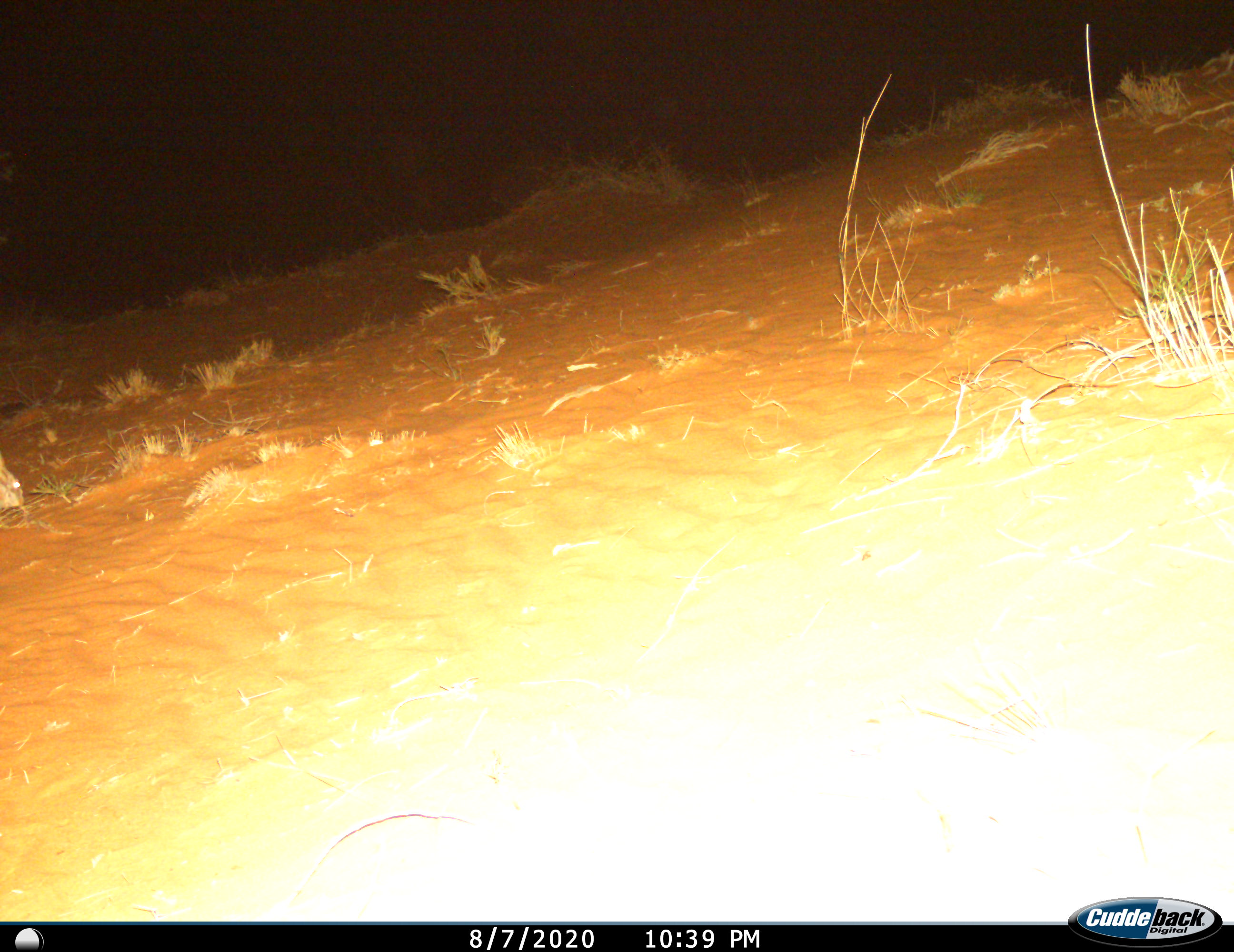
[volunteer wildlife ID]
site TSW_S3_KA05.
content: unidentified animal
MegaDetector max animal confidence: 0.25